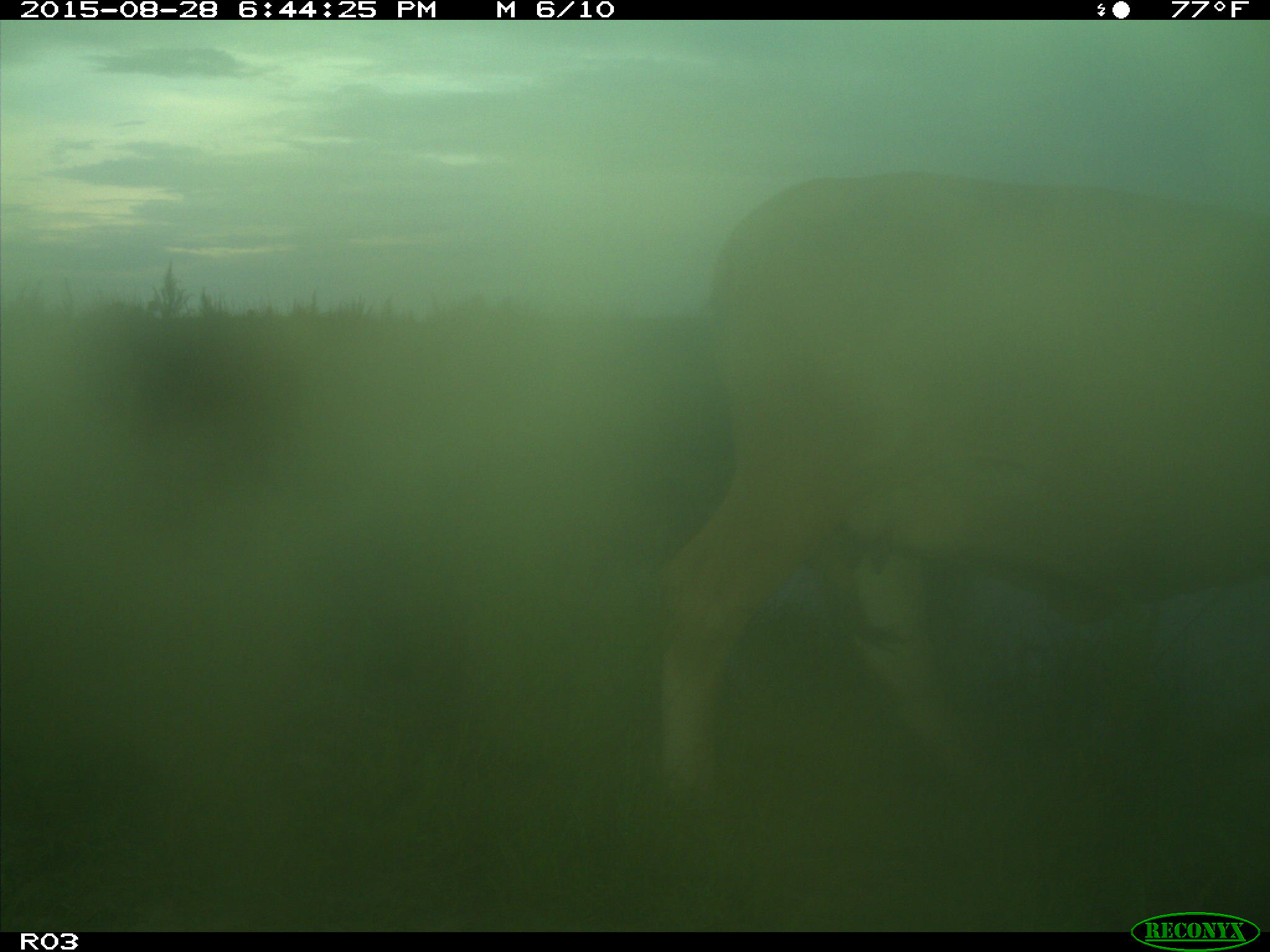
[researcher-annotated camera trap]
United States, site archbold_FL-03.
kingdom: Animalia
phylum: Chordata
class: Mammalia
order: Artiodactyla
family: Bovidae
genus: Bos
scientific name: Bos taurus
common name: domestic cow